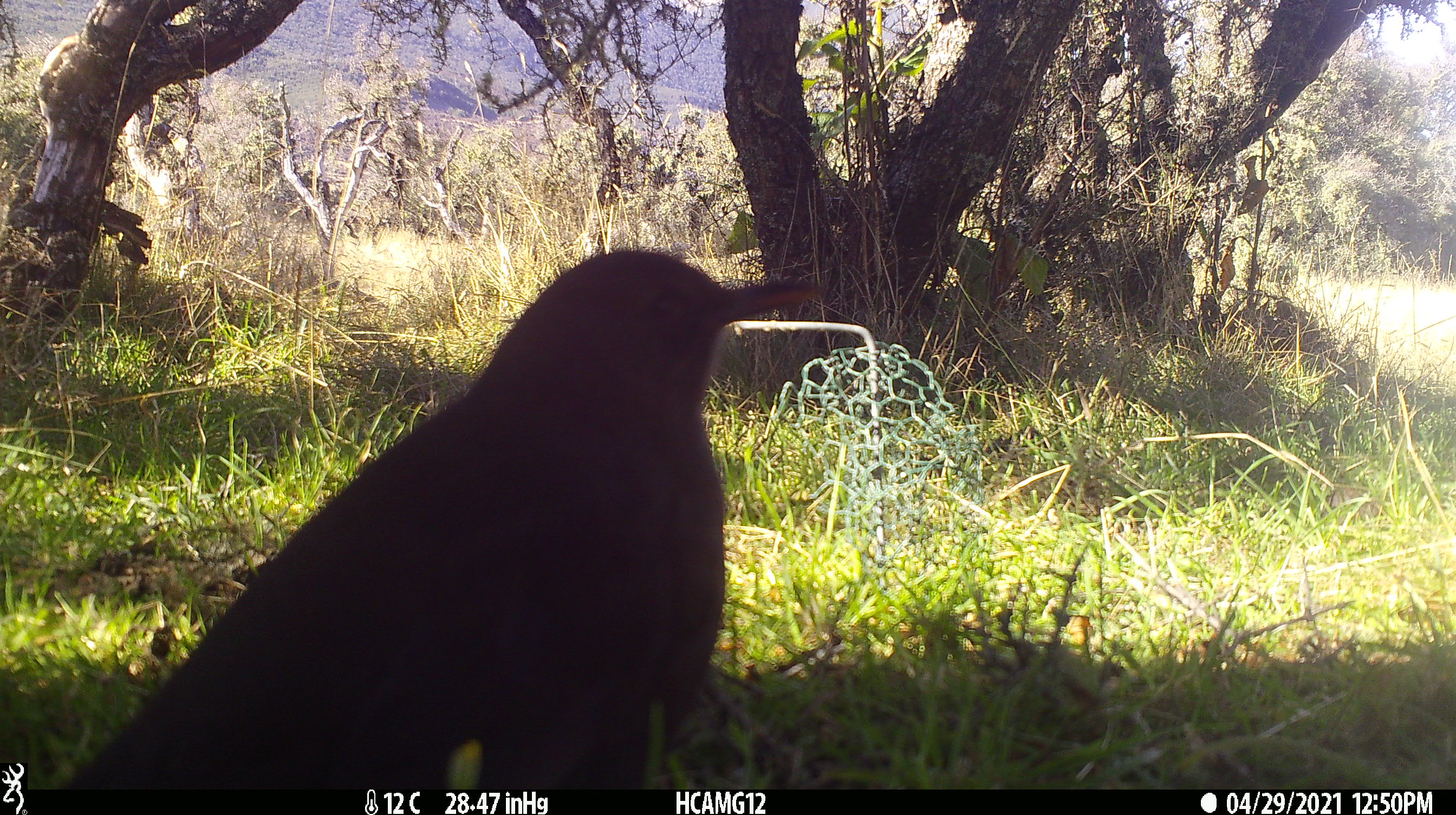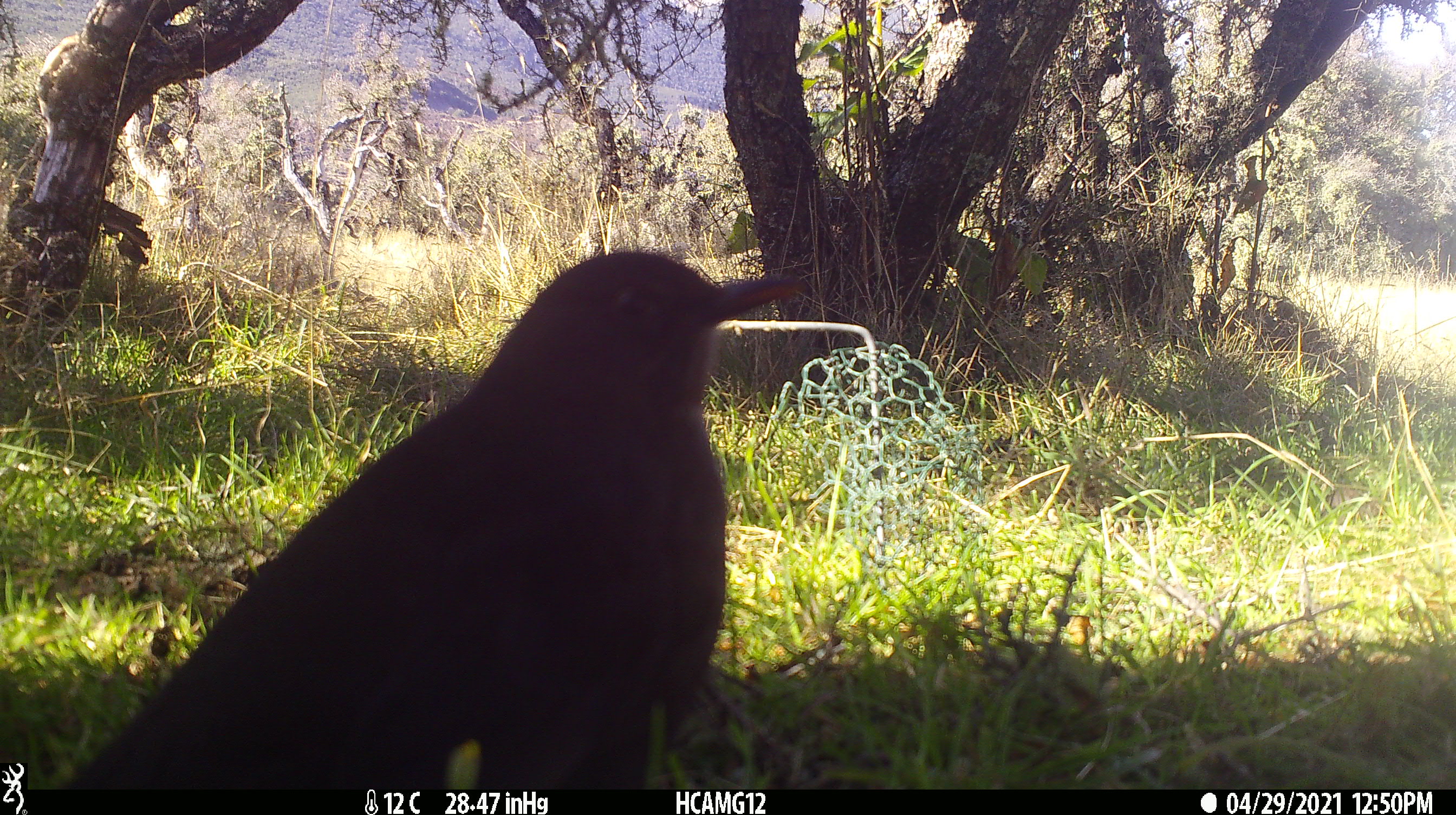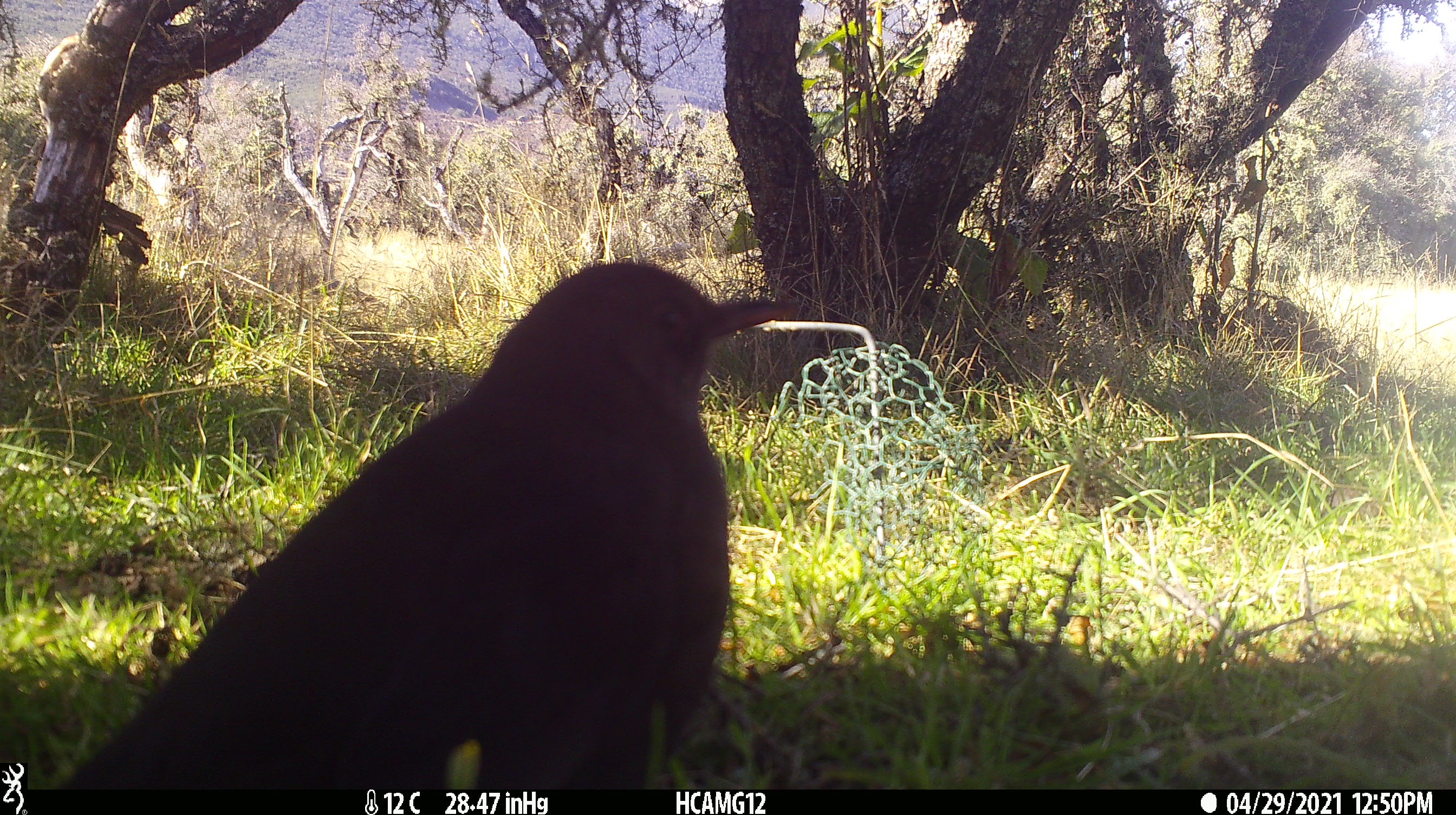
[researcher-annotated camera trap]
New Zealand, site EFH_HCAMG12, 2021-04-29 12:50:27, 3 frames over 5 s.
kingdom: Animalia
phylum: Chordata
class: Aves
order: Passeriformes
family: Turdidae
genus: Turdus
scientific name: Turdus merula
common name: eurasian blackbird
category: blackbird